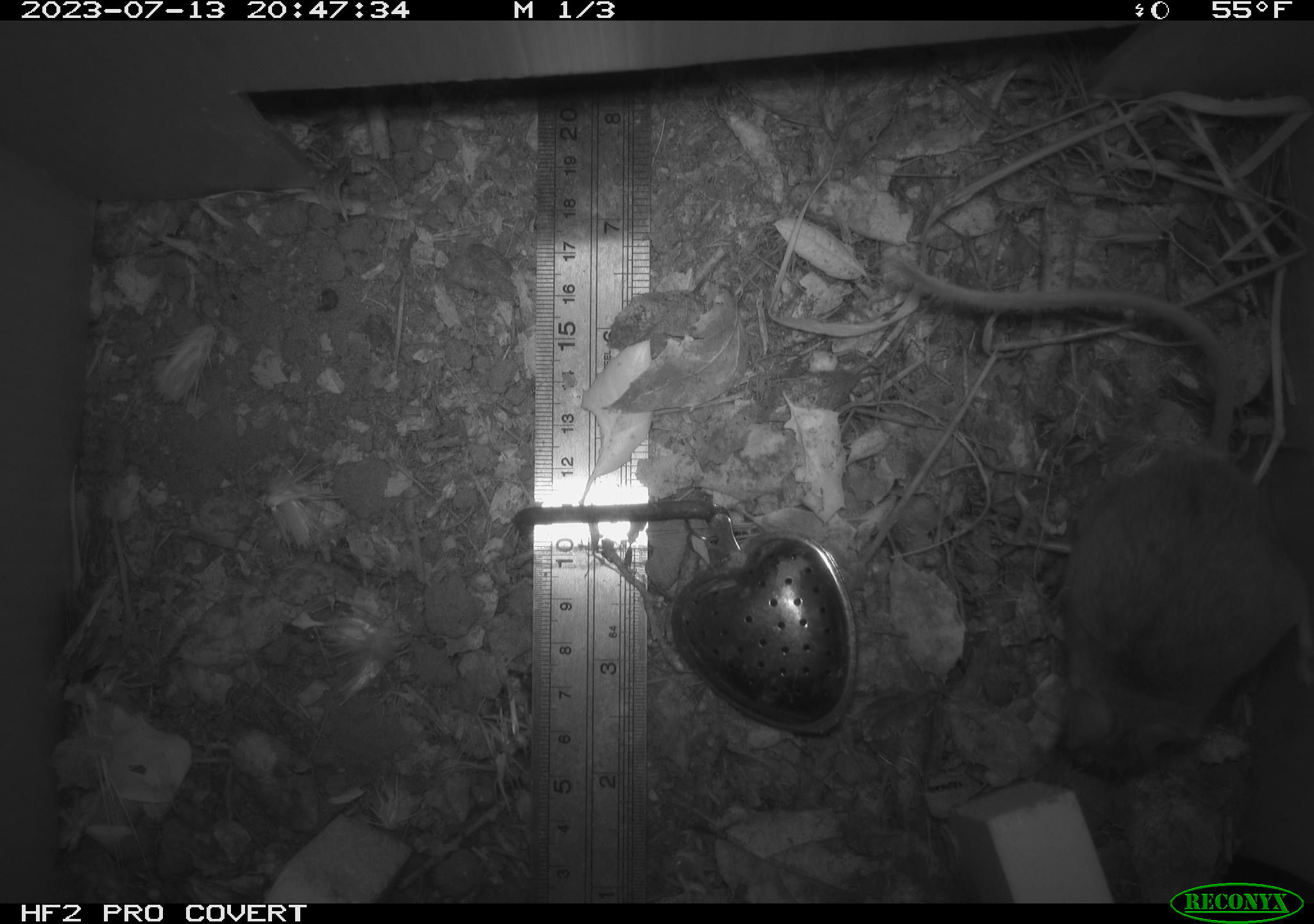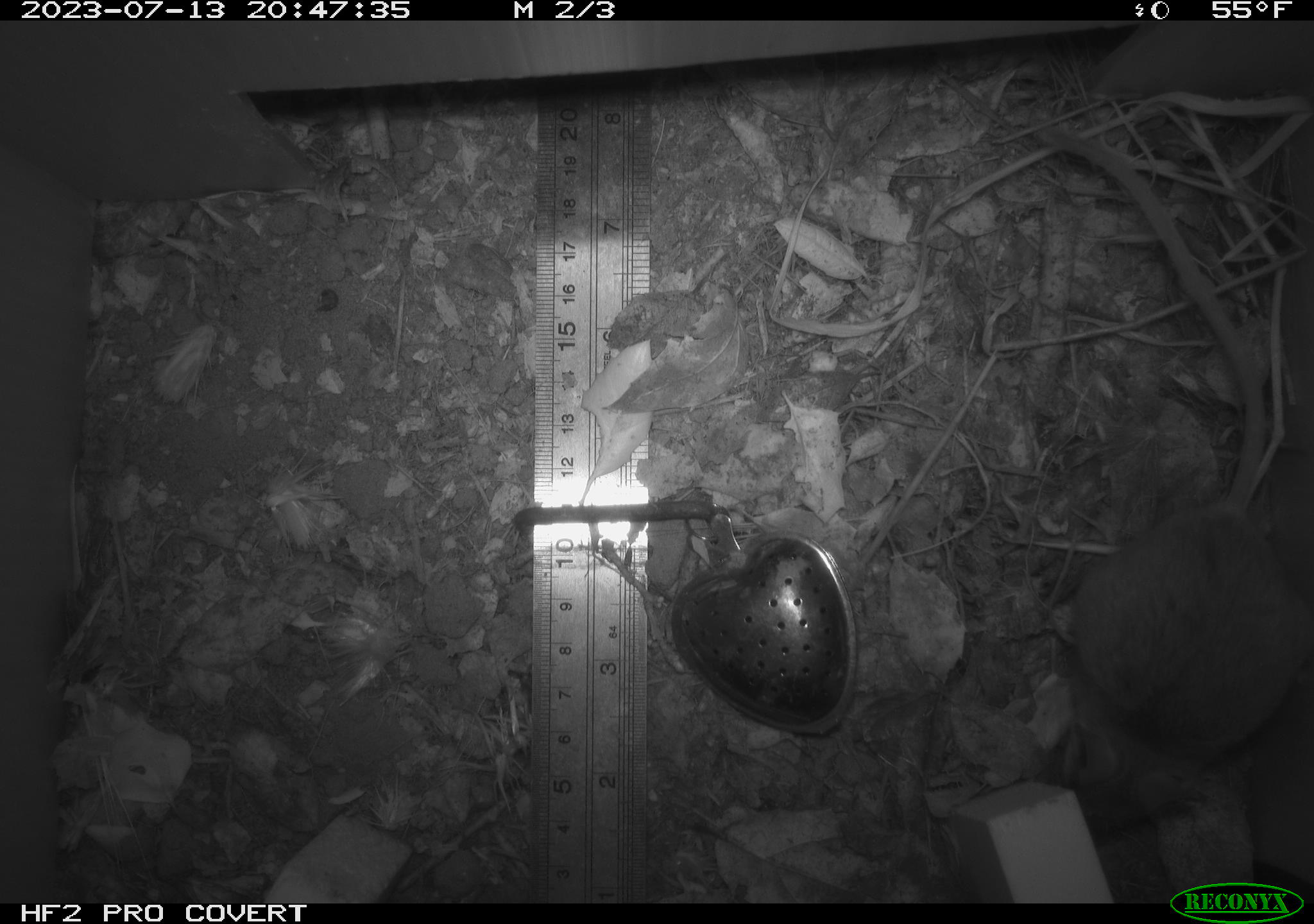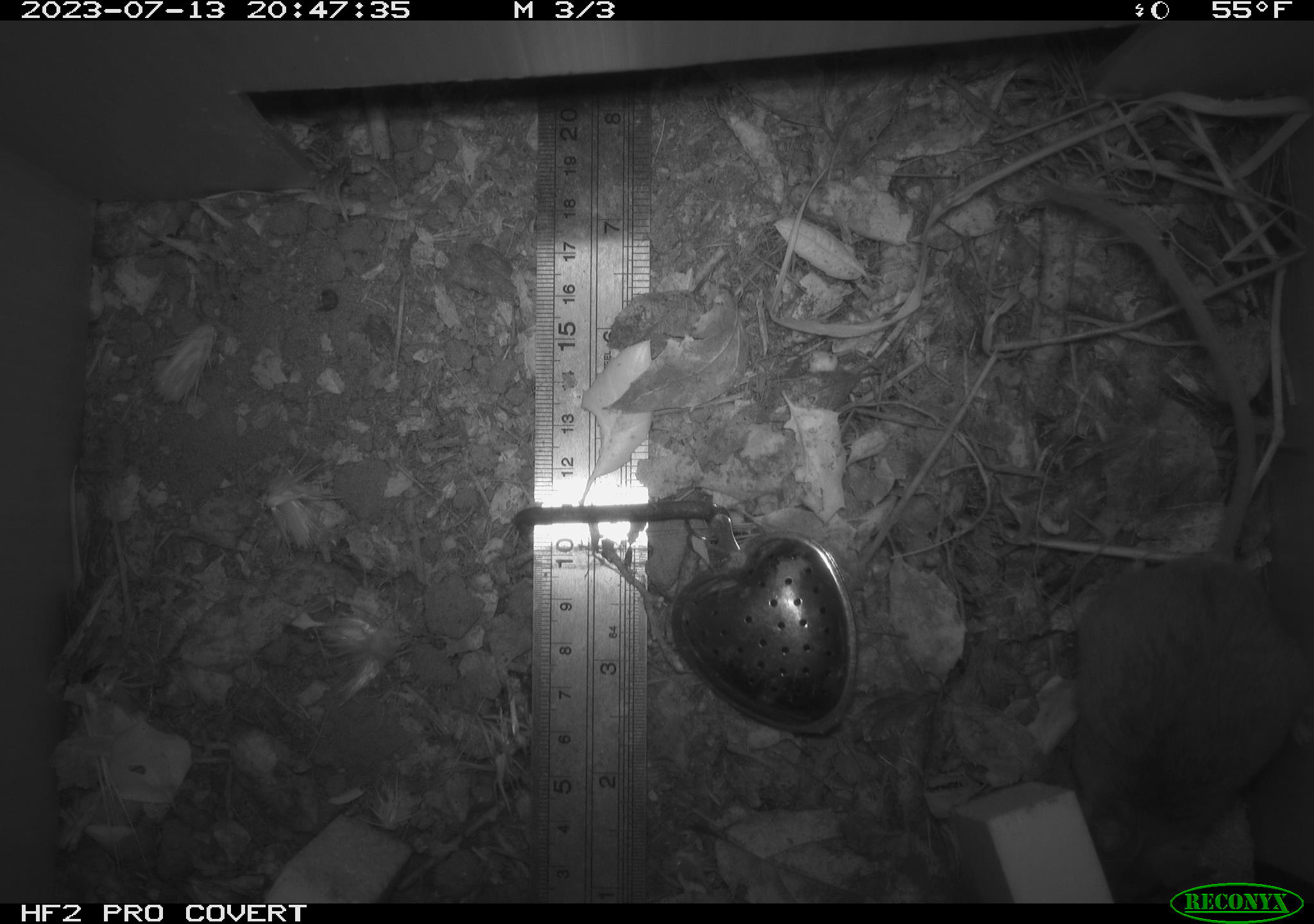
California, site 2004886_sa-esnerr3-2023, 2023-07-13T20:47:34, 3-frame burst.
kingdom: Animalia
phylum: Chordata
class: Mammalia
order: Rodentia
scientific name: Rodentia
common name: mouse species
Mouse species (Rodentia).